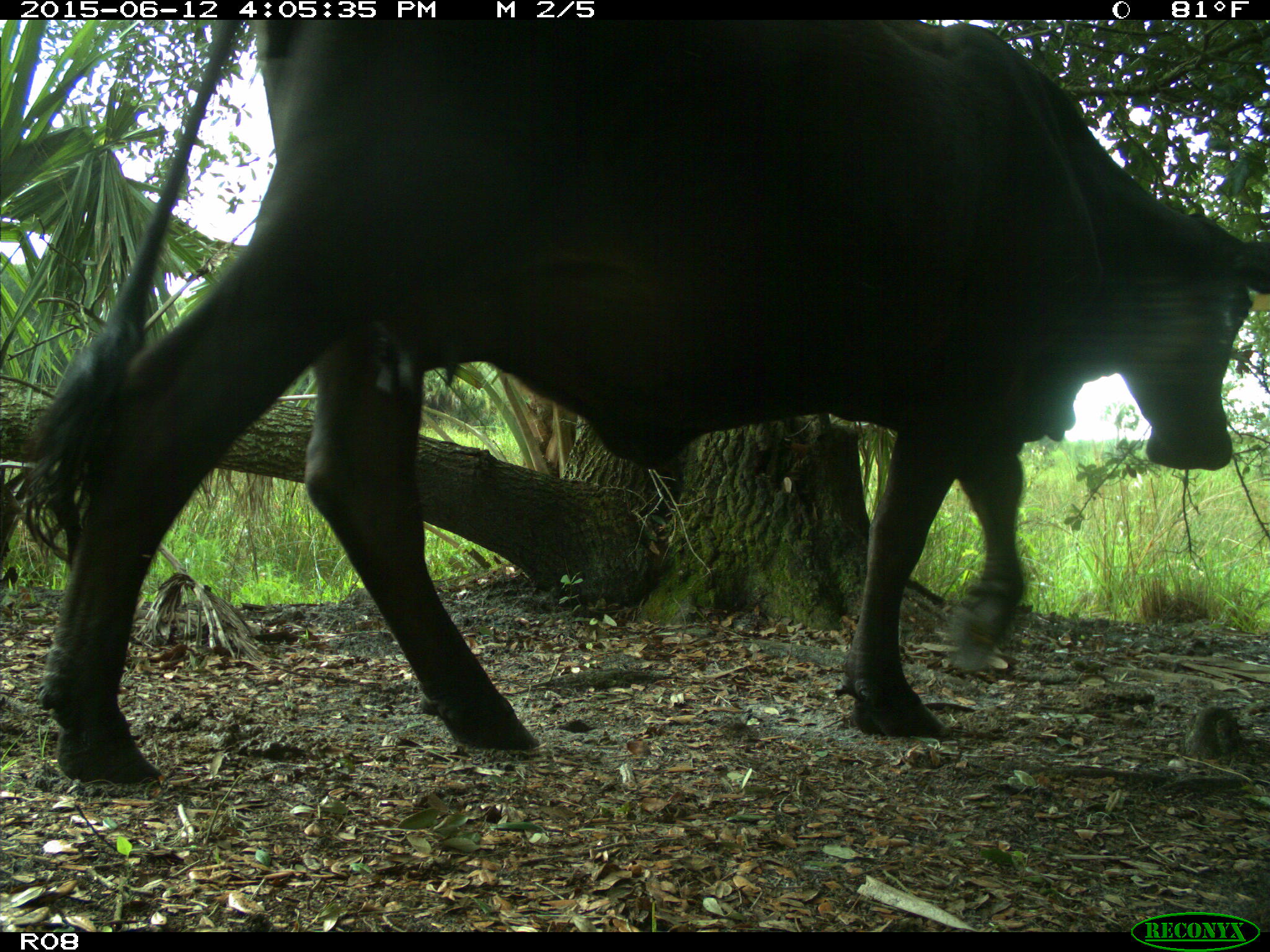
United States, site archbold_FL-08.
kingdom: Animalia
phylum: Chordata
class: Mammalia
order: Artiodactyla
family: Bovidae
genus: Bos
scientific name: Bos taurus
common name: domestic cow